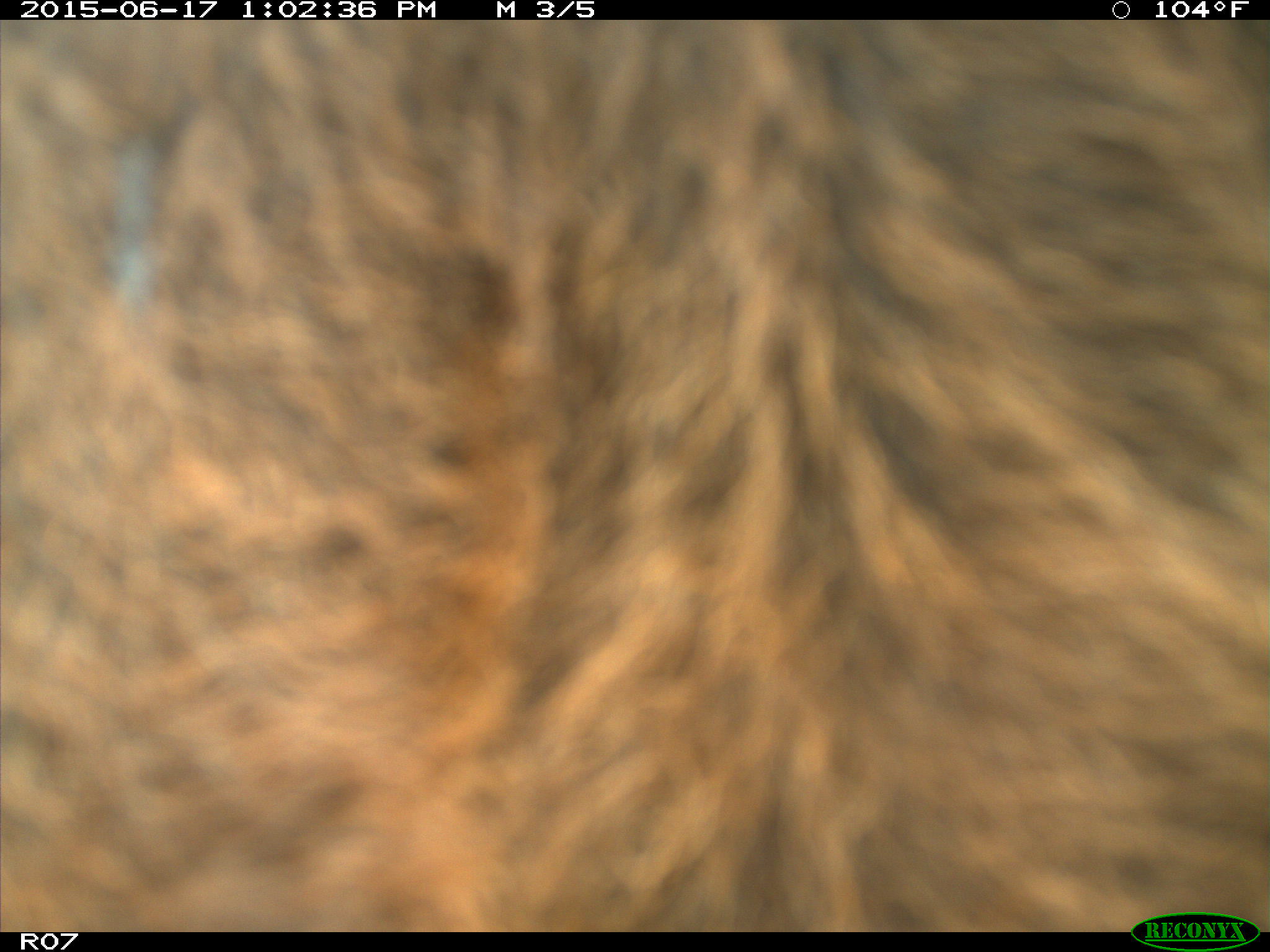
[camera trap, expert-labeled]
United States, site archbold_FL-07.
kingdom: Animalia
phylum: Chordata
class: Mammalia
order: Artiodactyla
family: Bovidae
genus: Bos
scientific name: Bos taurus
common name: domestic cow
Bos taurus (domestic cow).